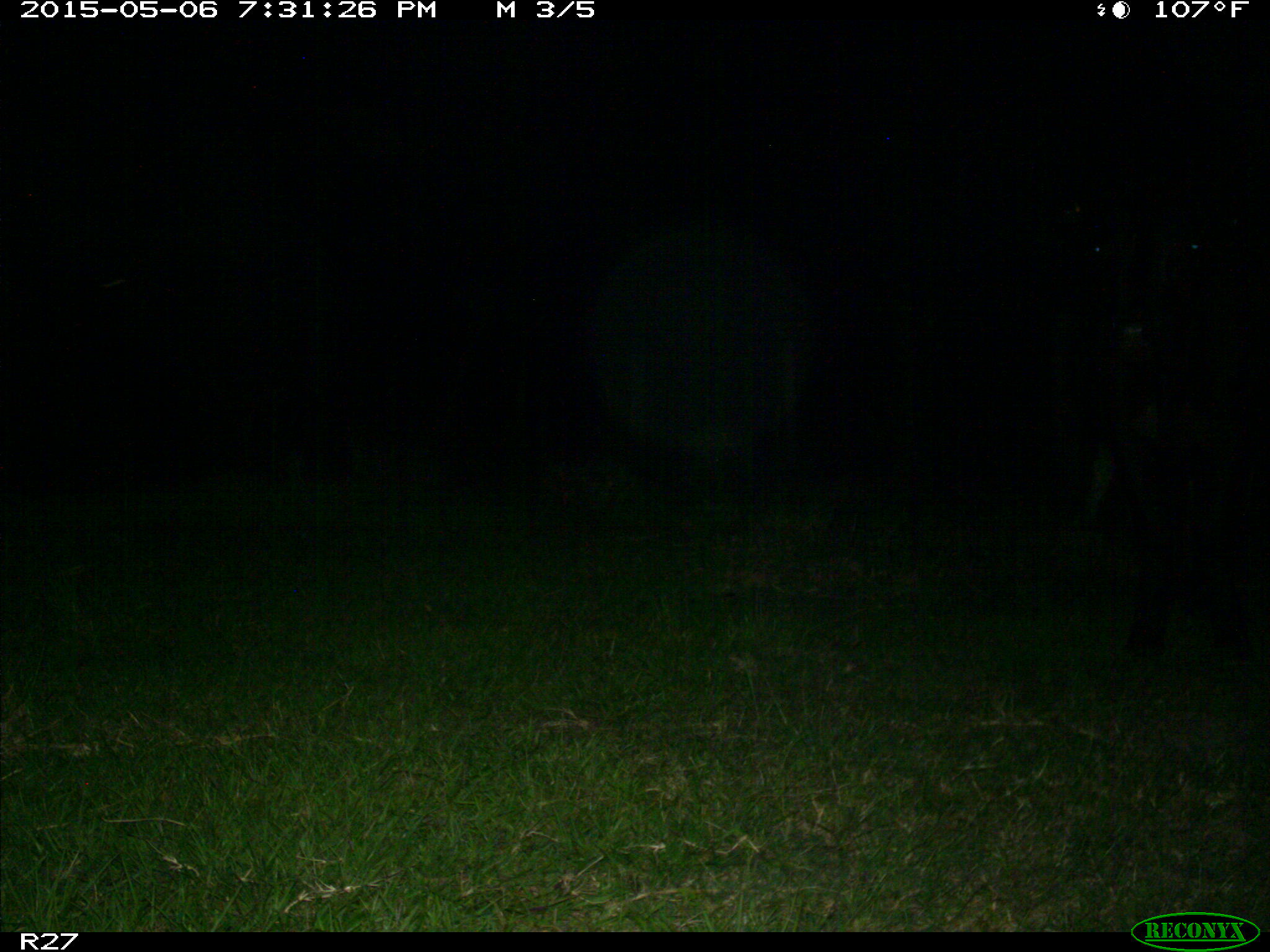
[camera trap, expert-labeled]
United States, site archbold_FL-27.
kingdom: Animalia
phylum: Chordata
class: Mammalia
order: Artiodactyla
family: Bovidae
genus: Bos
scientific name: Bos taurus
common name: domestic cow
Bos taurus (domestic cow).